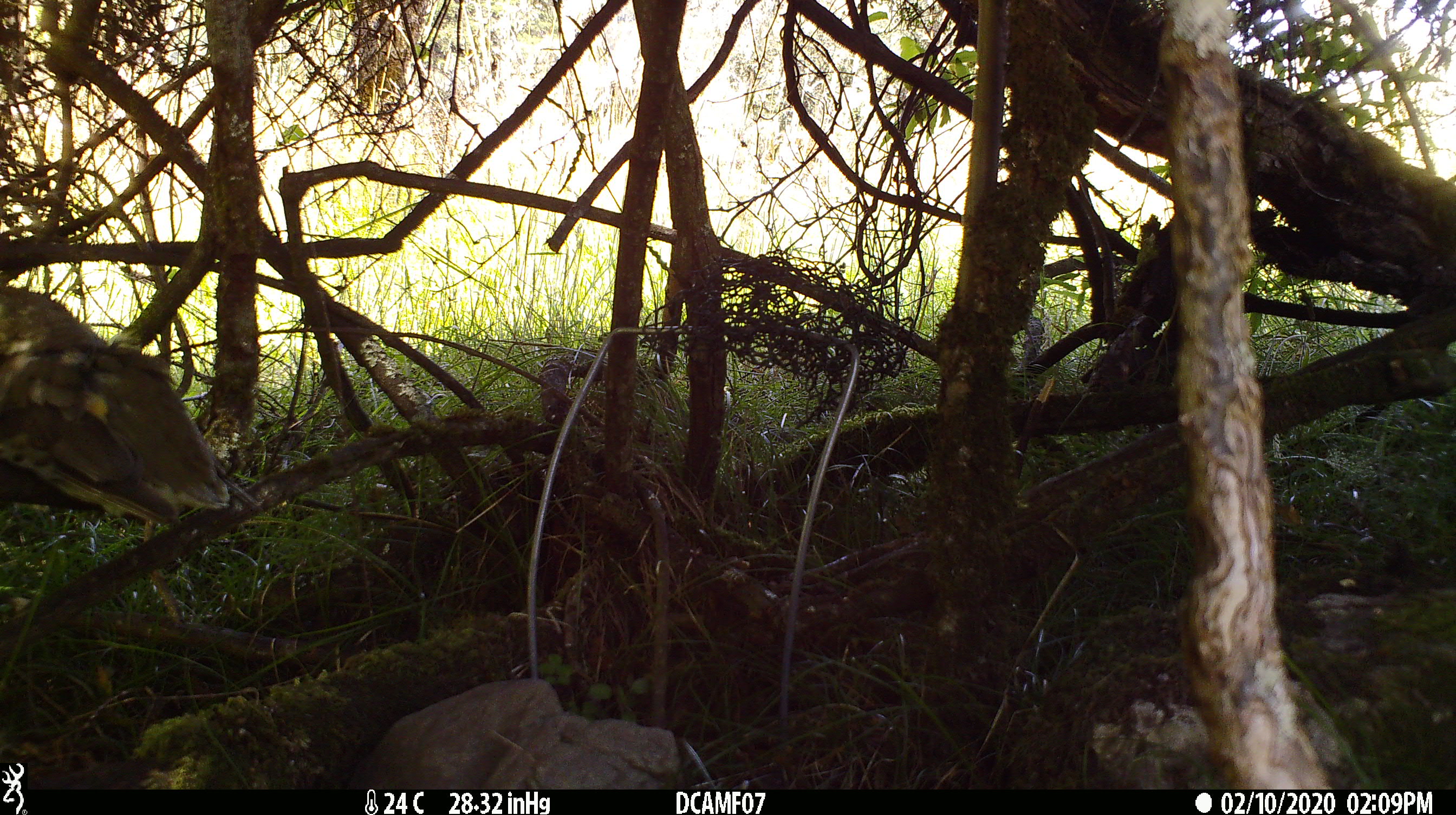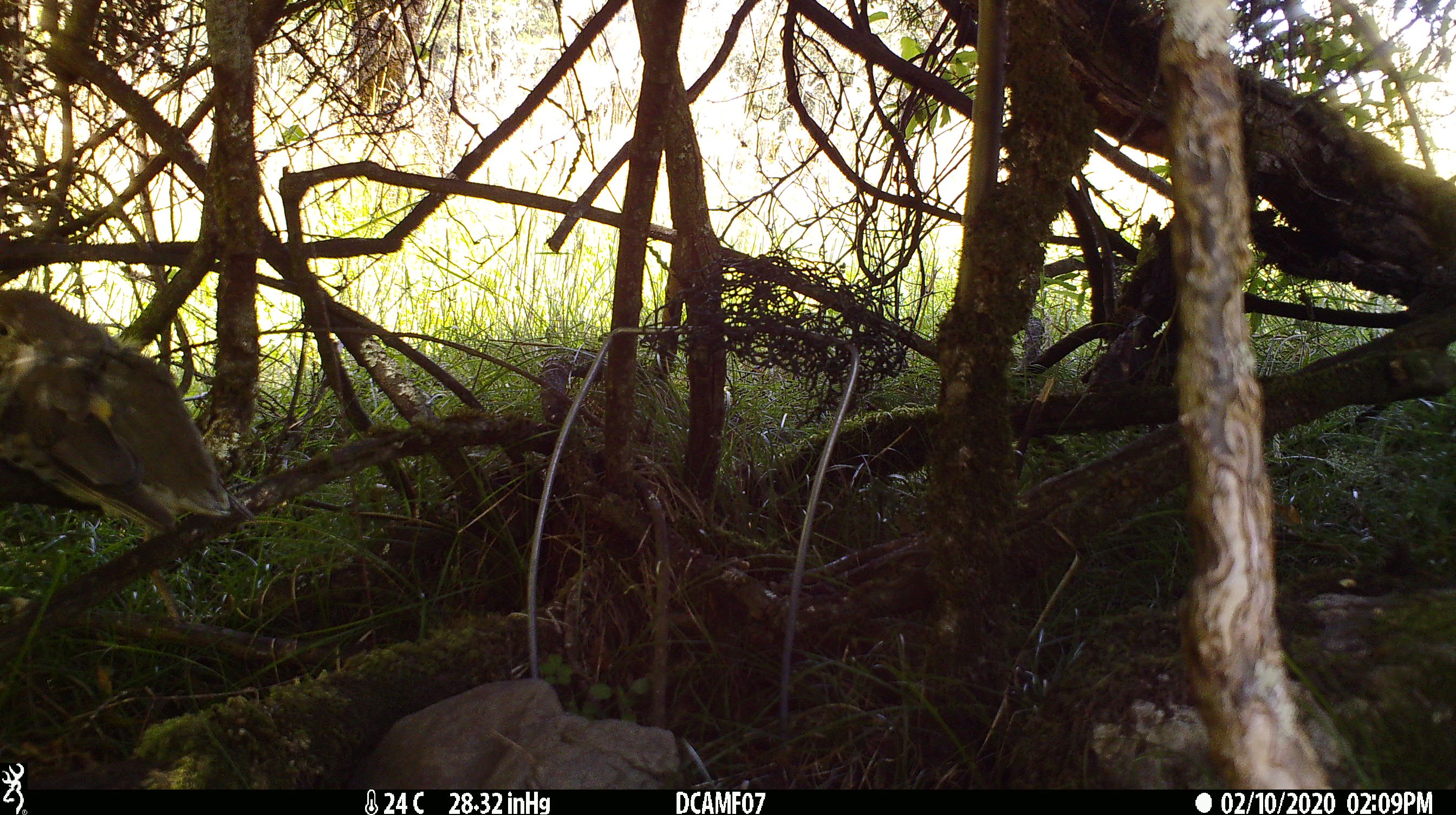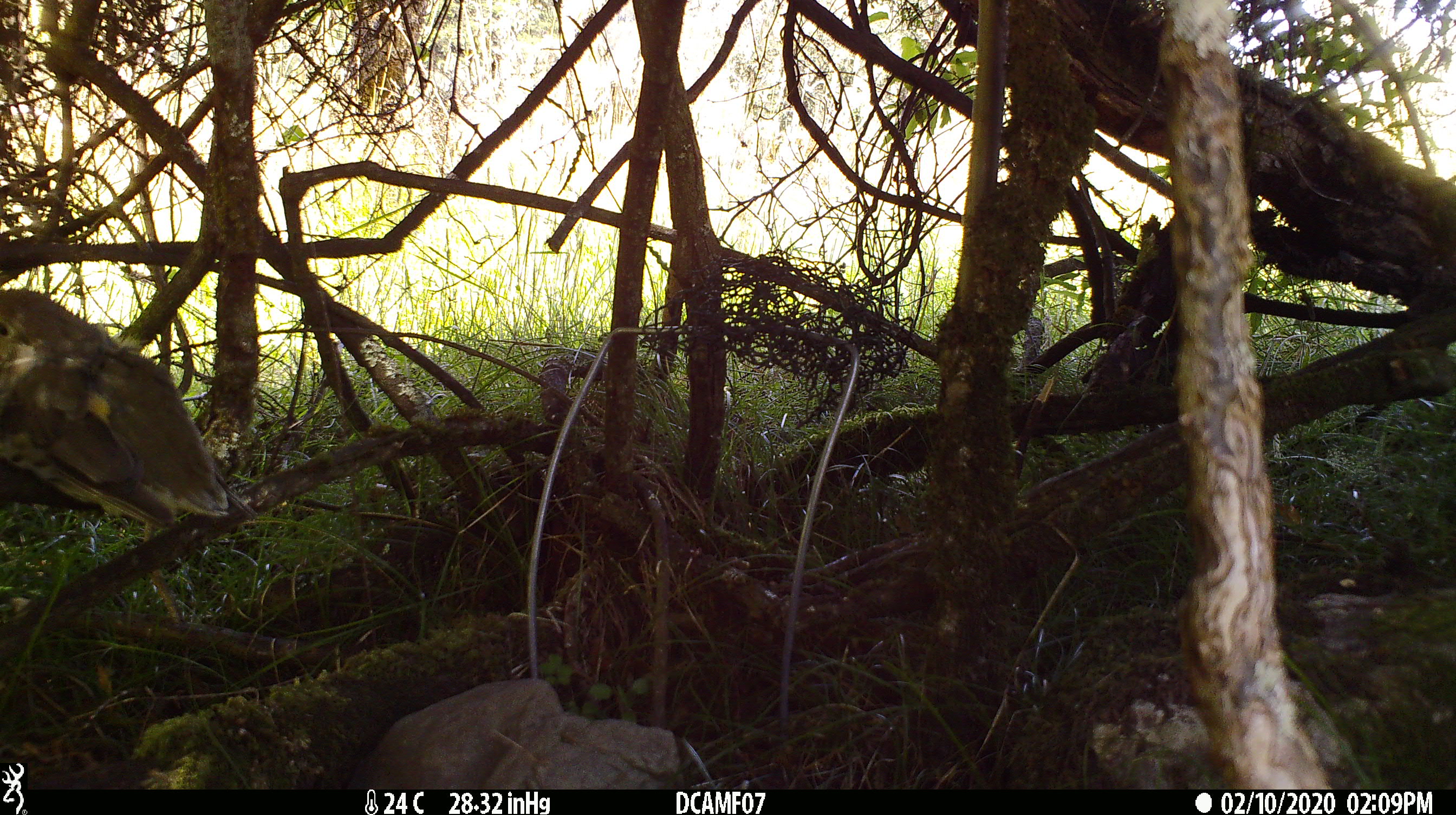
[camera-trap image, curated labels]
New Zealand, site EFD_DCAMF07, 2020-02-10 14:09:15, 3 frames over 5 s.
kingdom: Animalia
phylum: Chordata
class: Aves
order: Passeriformes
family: Turdidae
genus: Turdus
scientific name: Turdus philomelos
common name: song thrush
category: thrush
Thrush (song thrush) (Turdus philomelos).